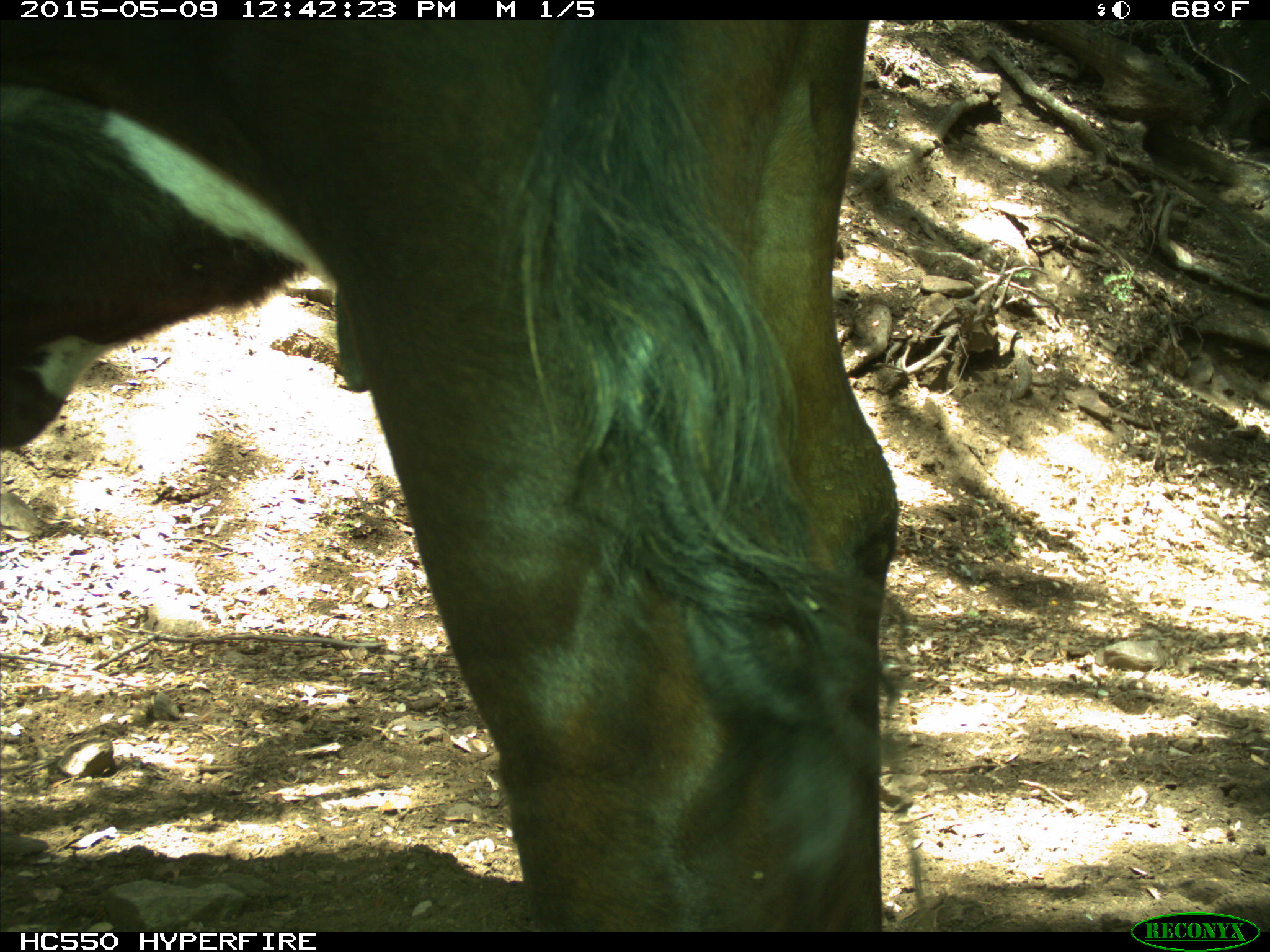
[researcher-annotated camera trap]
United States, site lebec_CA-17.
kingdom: Animalia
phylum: Chordata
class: Mammalia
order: Artiodactyla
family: Bovidae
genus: Bos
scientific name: Bos taurus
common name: domestic cow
Bos taurus (domestic cow).